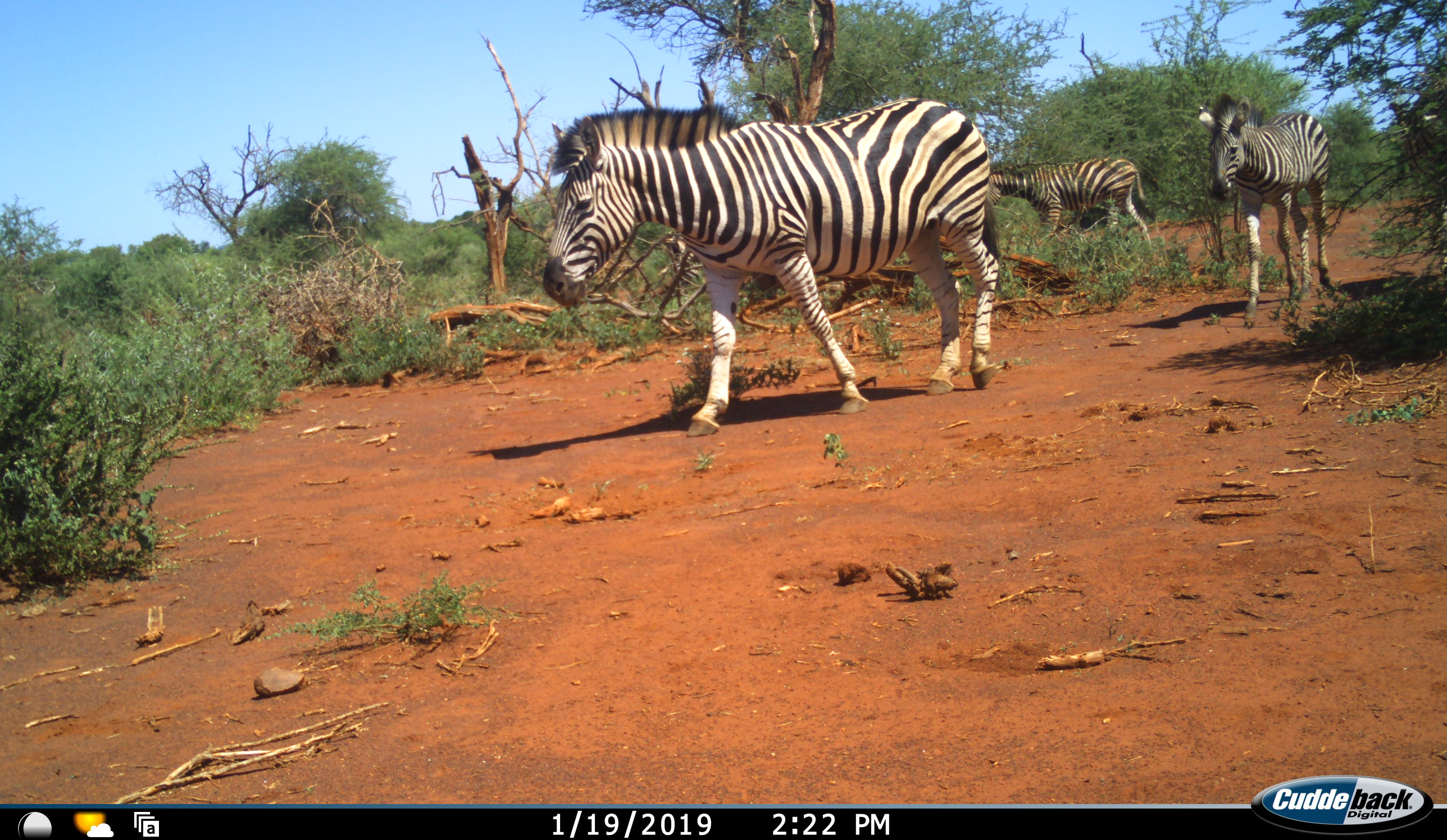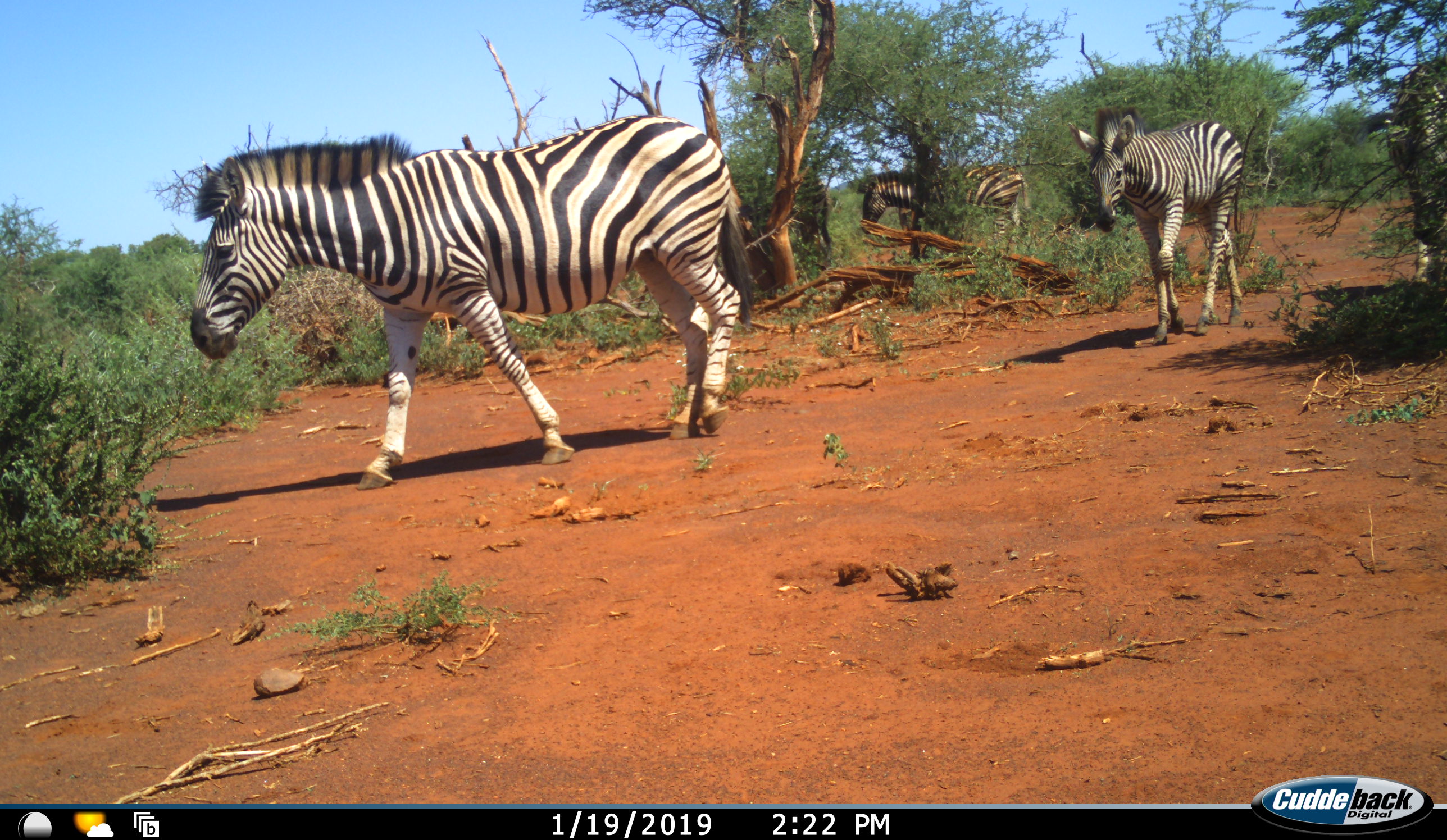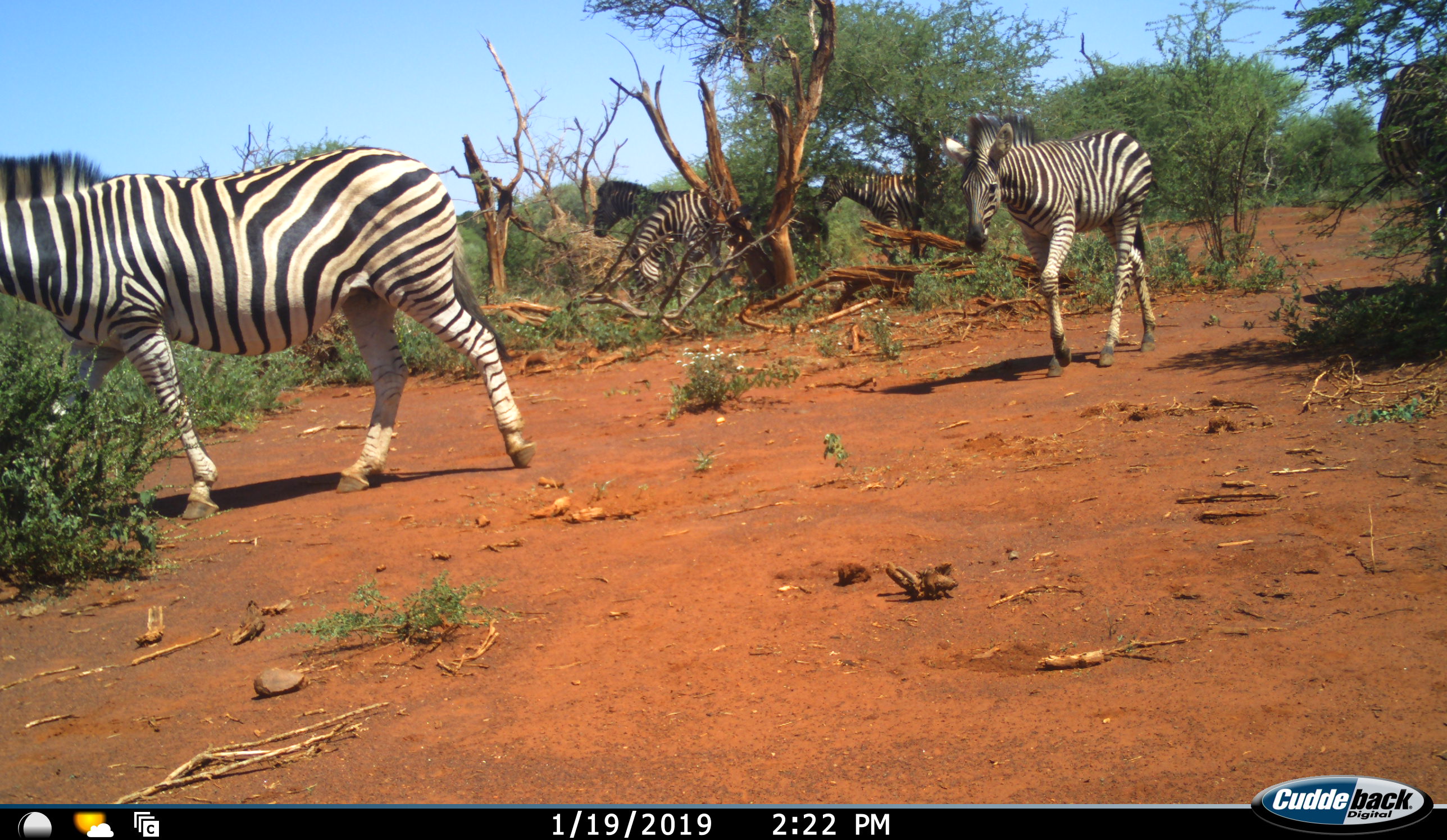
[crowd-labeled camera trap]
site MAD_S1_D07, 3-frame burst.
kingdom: Animalia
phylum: Chordata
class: Mammalia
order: Perissodactyla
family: Equidae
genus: Equus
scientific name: Equus quagga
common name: plains zebra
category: zebraplains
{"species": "zebraplains (plains zebra) (Equus quagga)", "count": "5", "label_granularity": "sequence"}